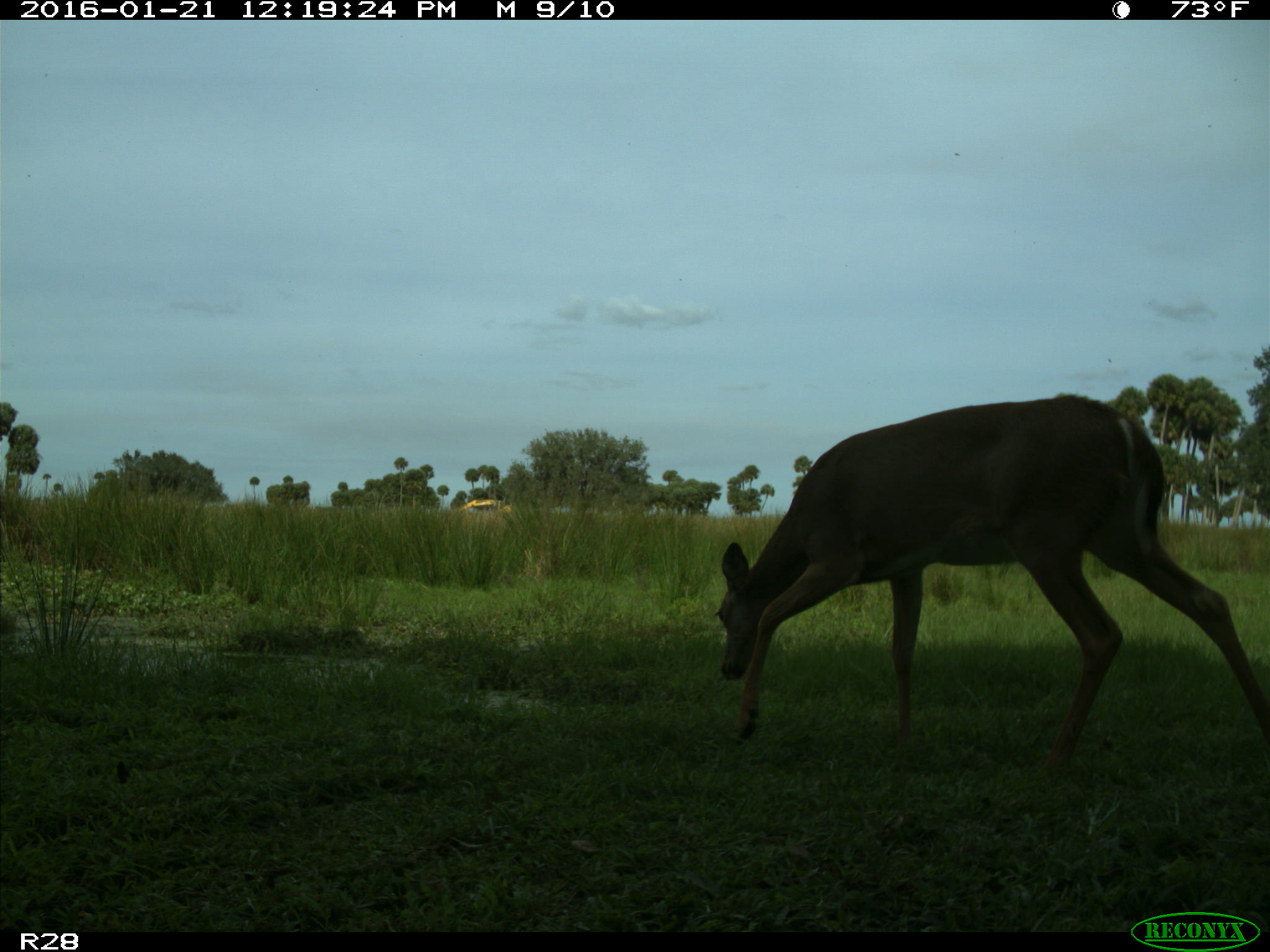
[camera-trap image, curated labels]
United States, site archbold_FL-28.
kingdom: Animalia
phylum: Chordata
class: Mammalia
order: Artiodactyla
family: Cervidae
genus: Odocoileus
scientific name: Odocoileus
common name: deer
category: unidentified deer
Unidentified deer (deer) (Odocoileus).